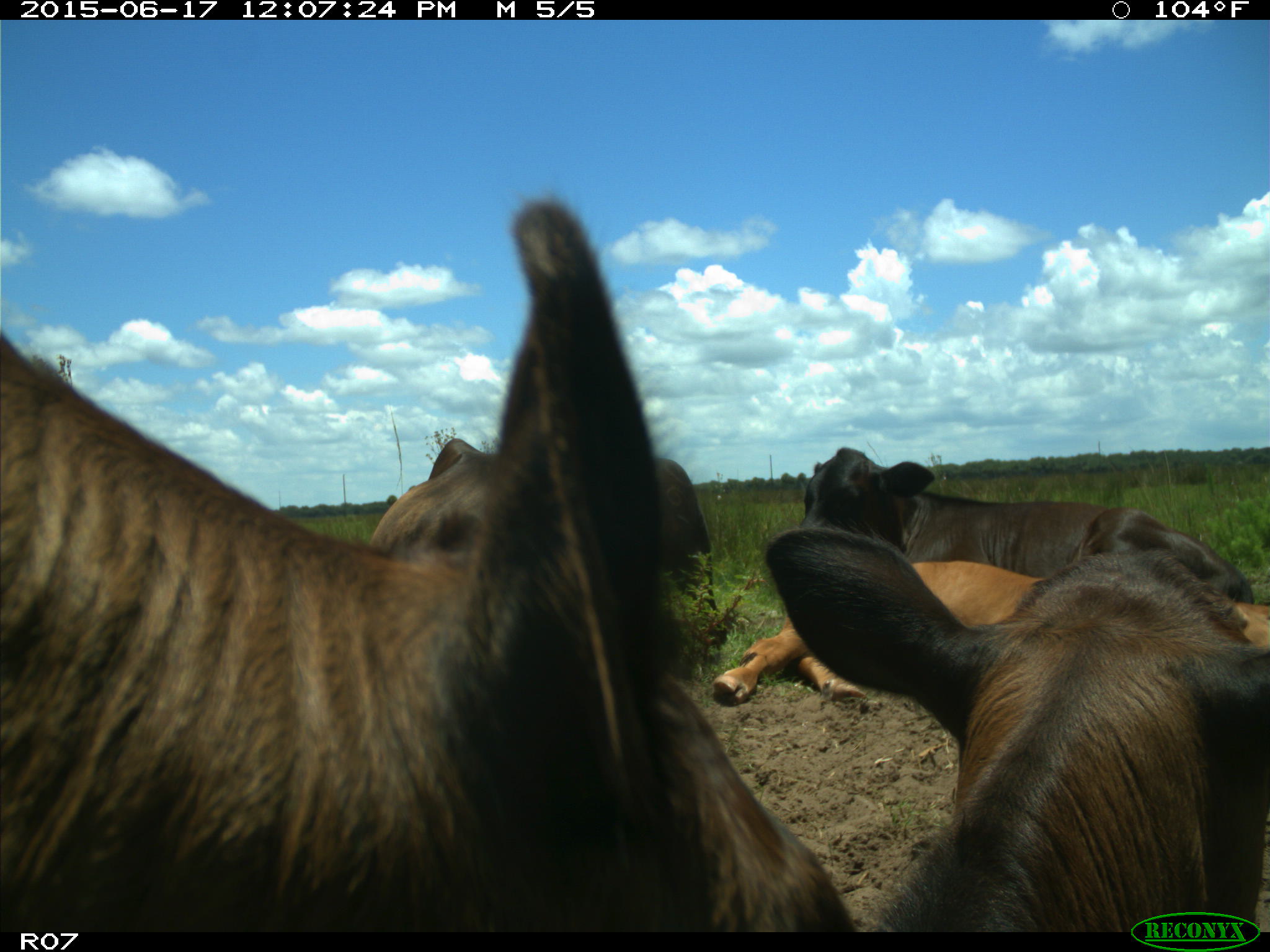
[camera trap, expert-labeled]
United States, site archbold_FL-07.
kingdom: Animalia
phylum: Chordata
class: Mammalia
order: Artiodactyla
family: Bovidae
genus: Bos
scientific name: Bos taurus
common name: domestic cow